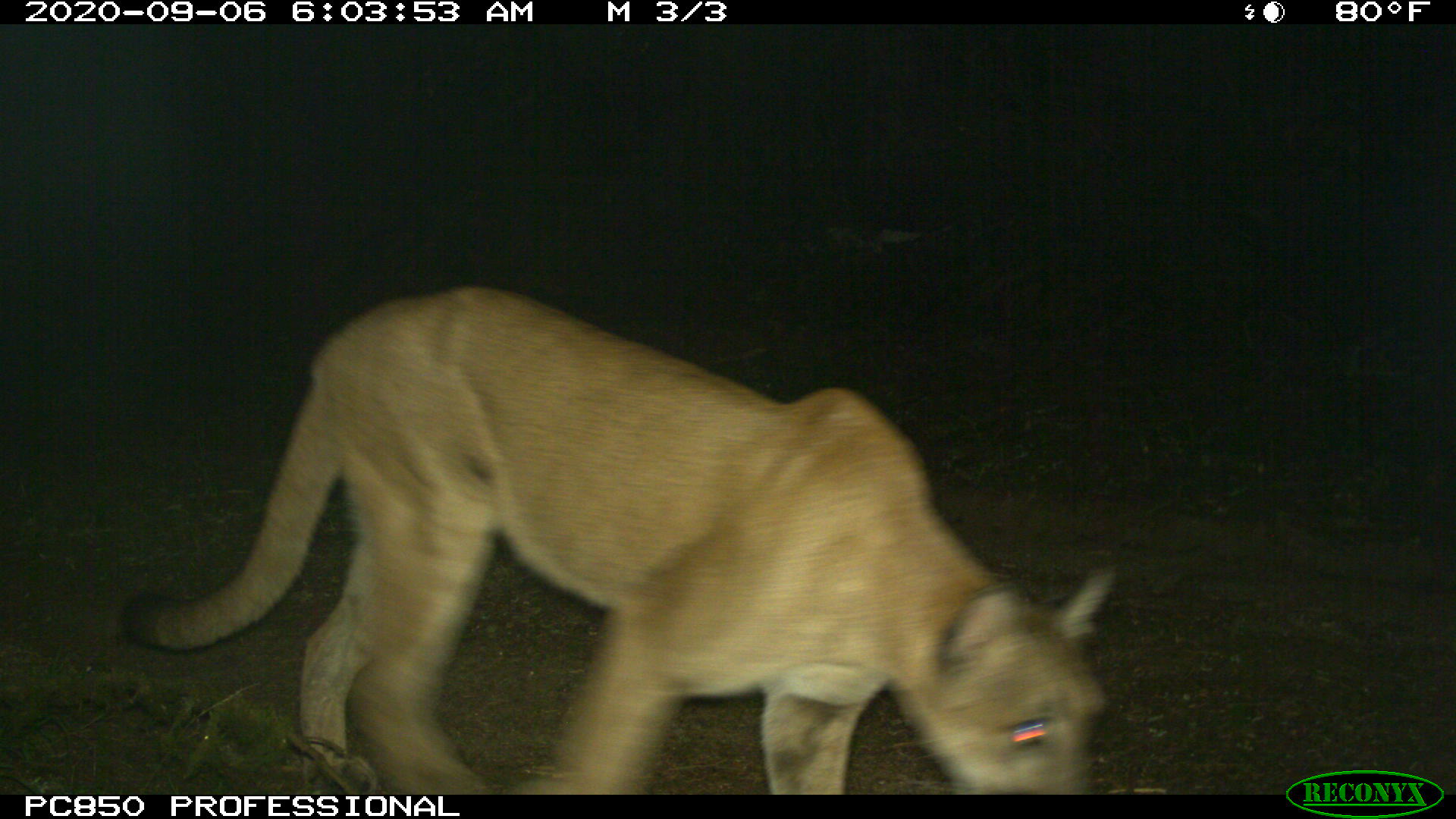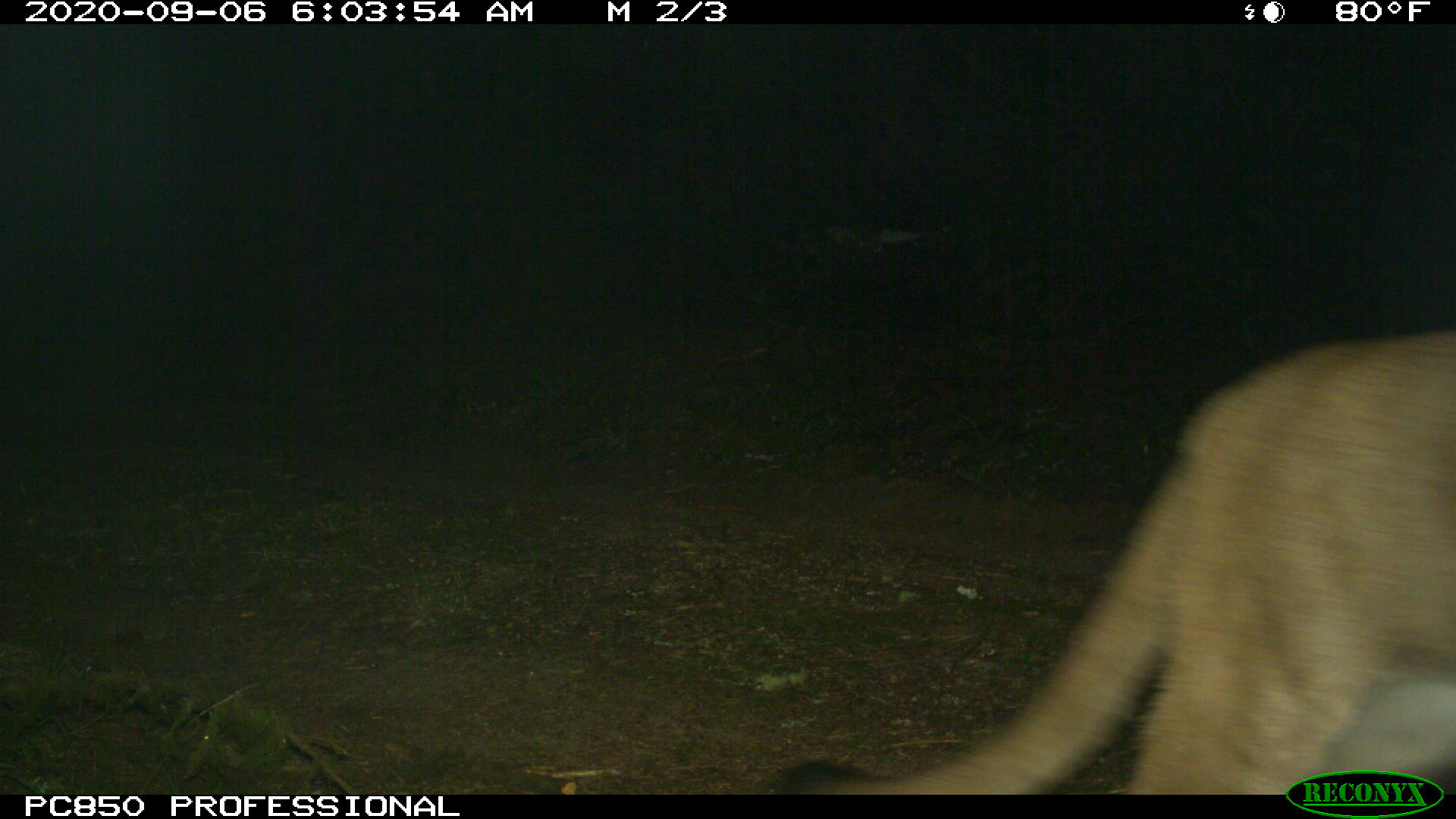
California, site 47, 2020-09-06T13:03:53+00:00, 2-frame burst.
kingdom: Animalia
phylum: Chordata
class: Mammalia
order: Carnivora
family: Felidae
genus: Puma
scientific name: Puma concolor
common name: puma